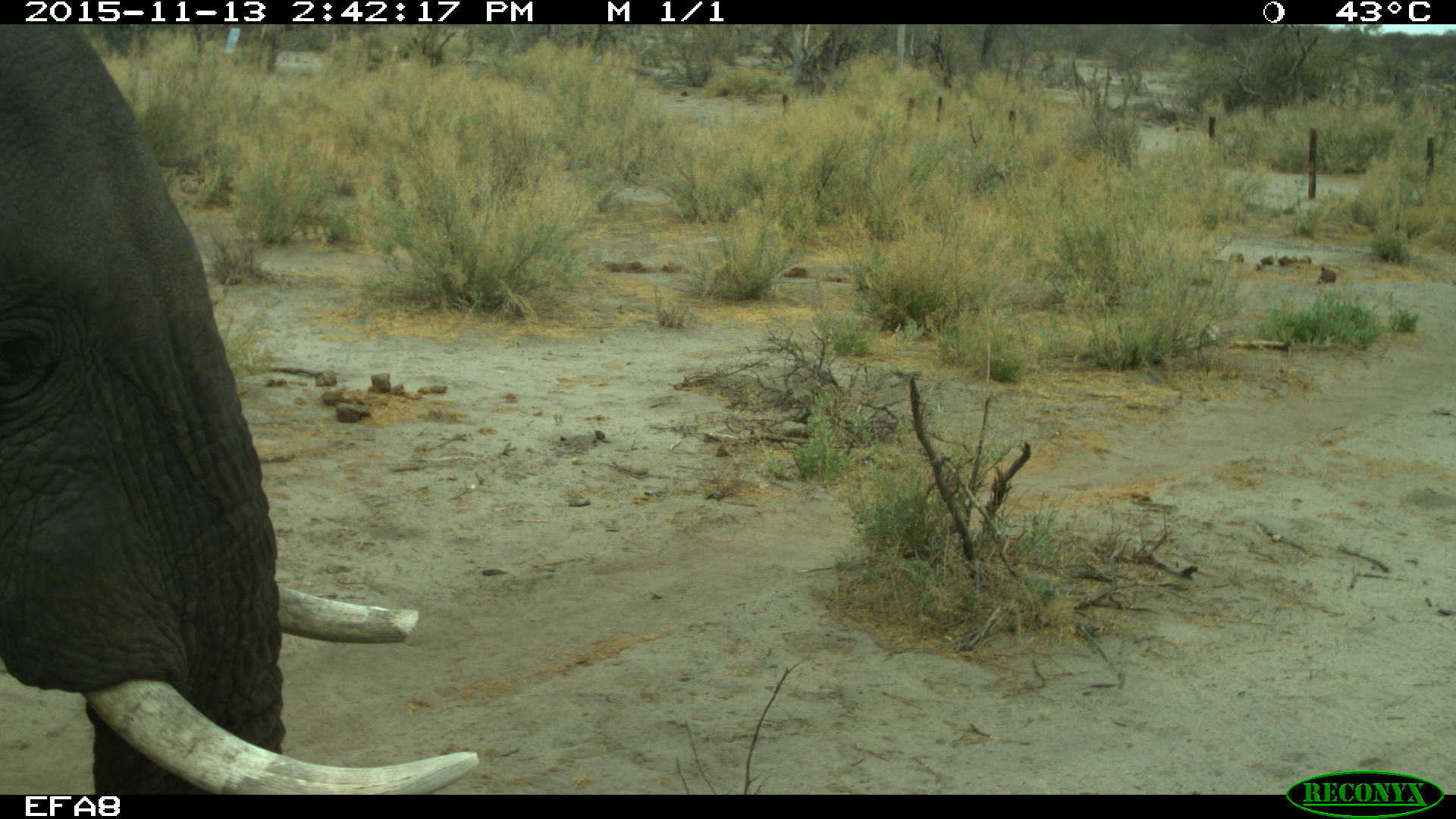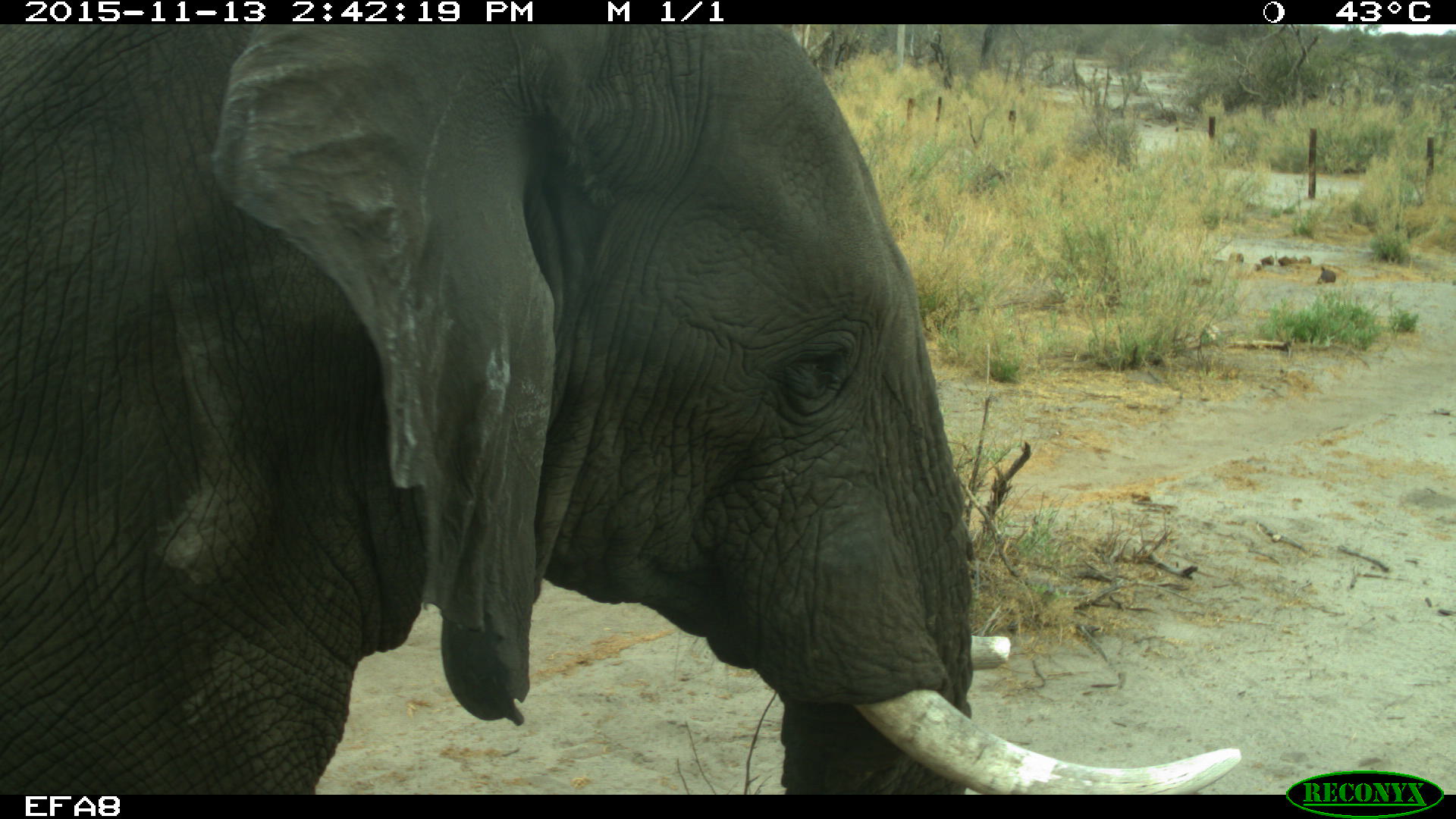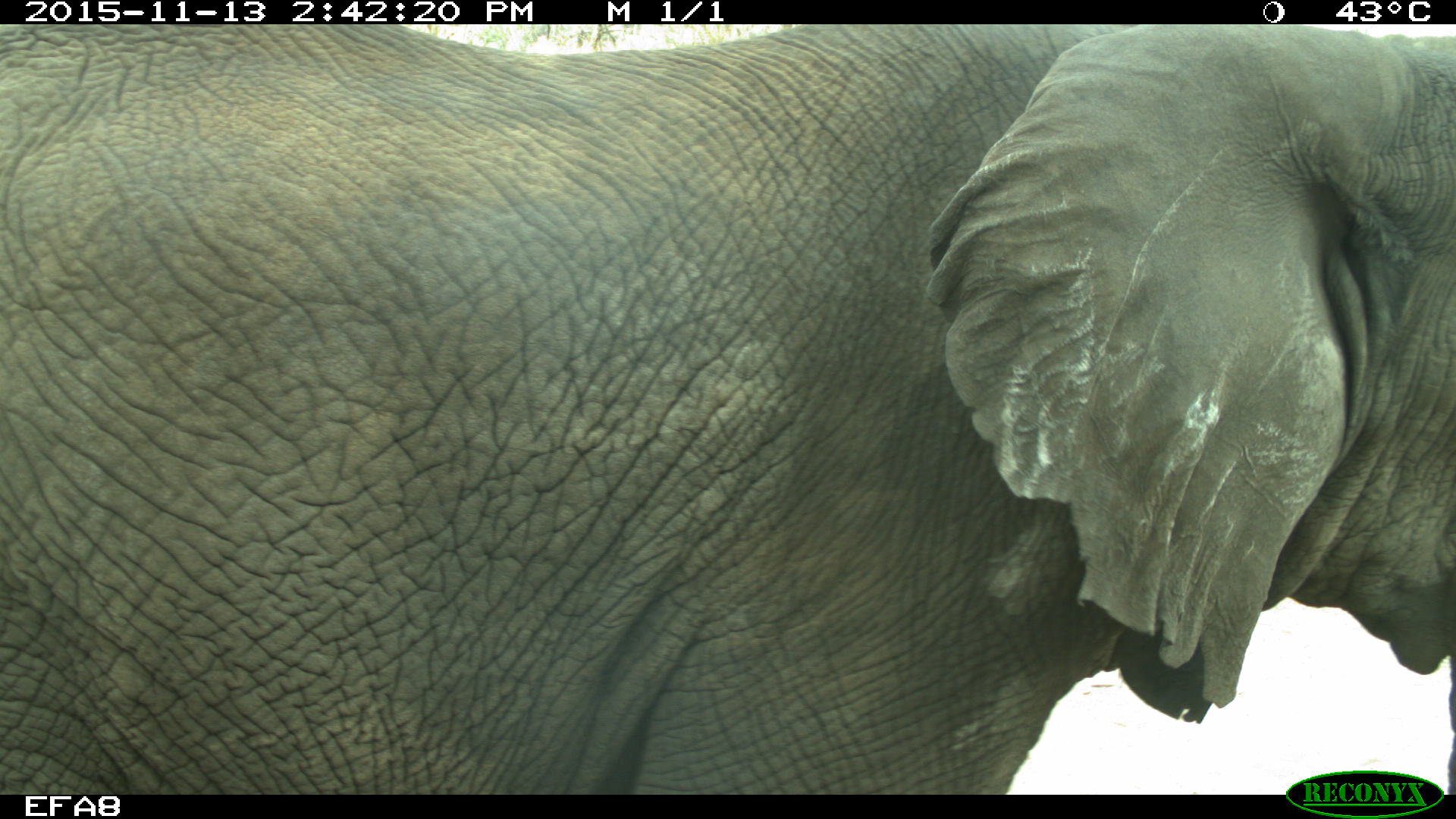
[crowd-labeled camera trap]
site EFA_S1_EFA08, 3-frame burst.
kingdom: Animalia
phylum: Chordata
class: Mammalia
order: Proboscidea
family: Elephantidae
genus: Loxodonta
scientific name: Loxodonta africana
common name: african bush elephant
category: elephant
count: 1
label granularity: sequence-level